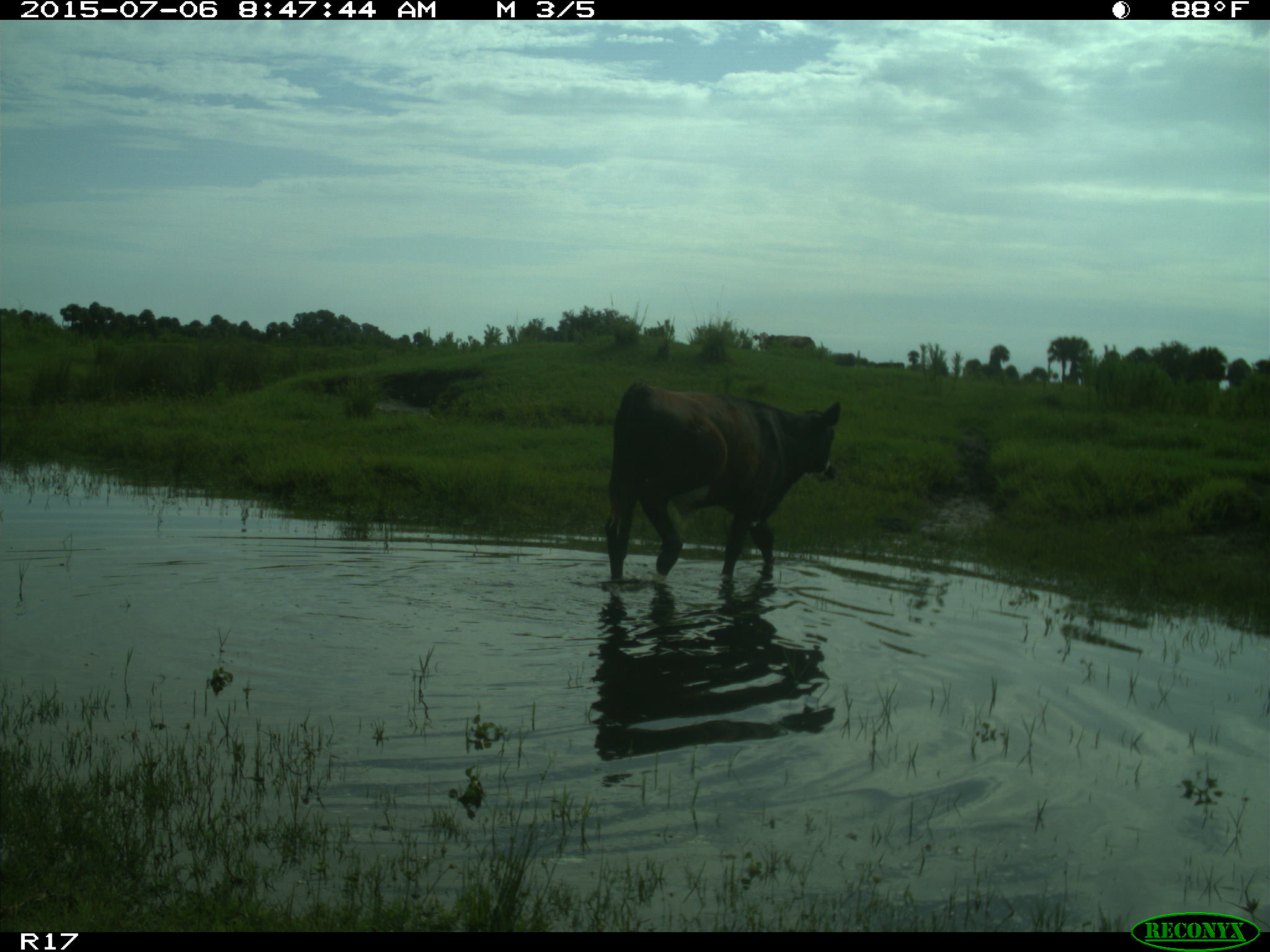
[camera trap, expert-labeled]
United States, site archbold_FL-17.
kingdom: Animalia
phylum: Chordata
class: Mammalia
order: Artiodactyla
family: Bovidae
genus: Bos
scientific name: Bos taurus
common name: domestic cow